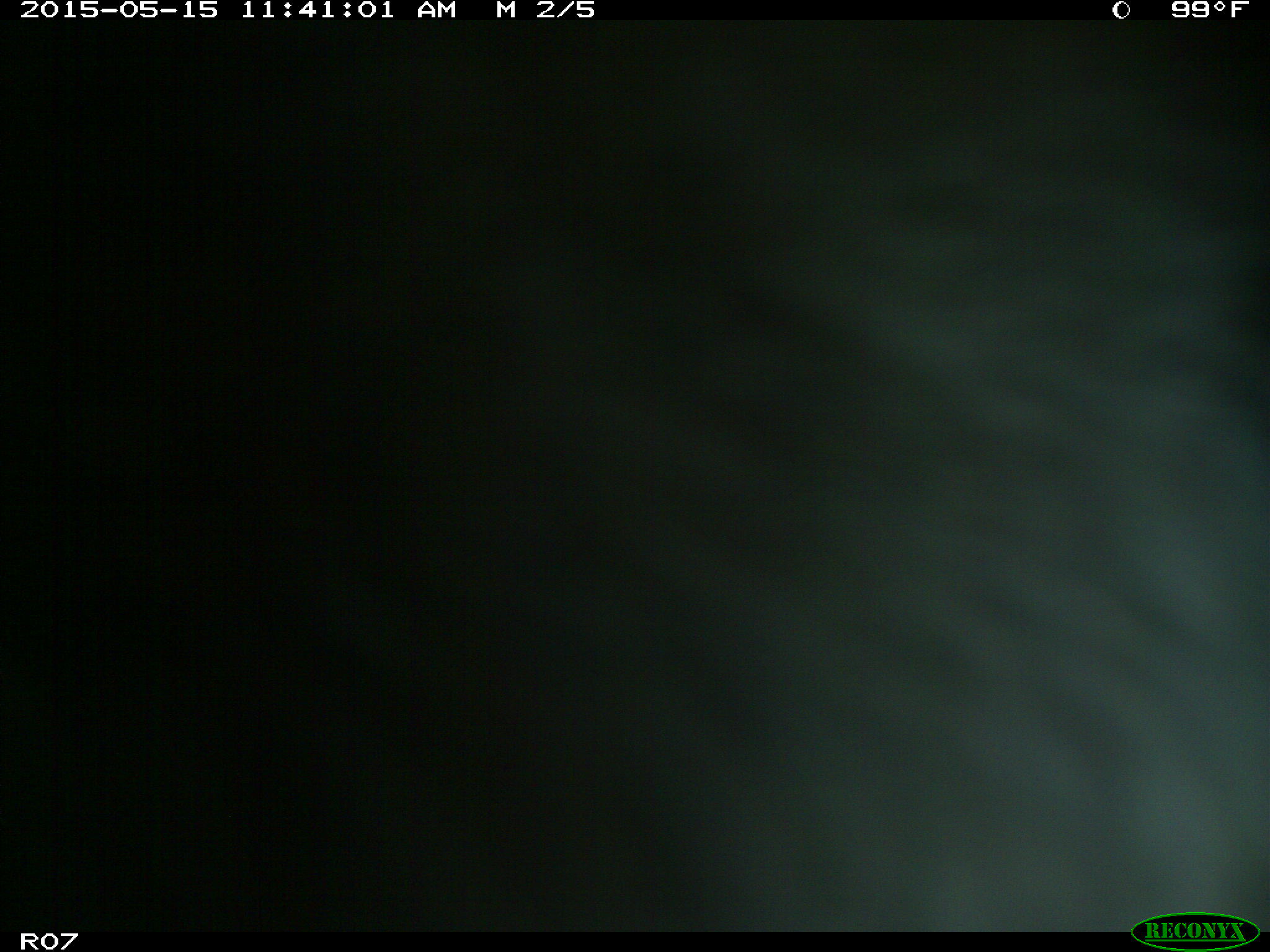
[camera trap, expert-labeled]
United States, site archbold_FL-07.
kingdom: Animalia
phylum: Chordata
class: Mammalia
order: Artiodactyla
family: Bovidae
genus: Bos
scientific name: Bos taurus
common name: domestic cow